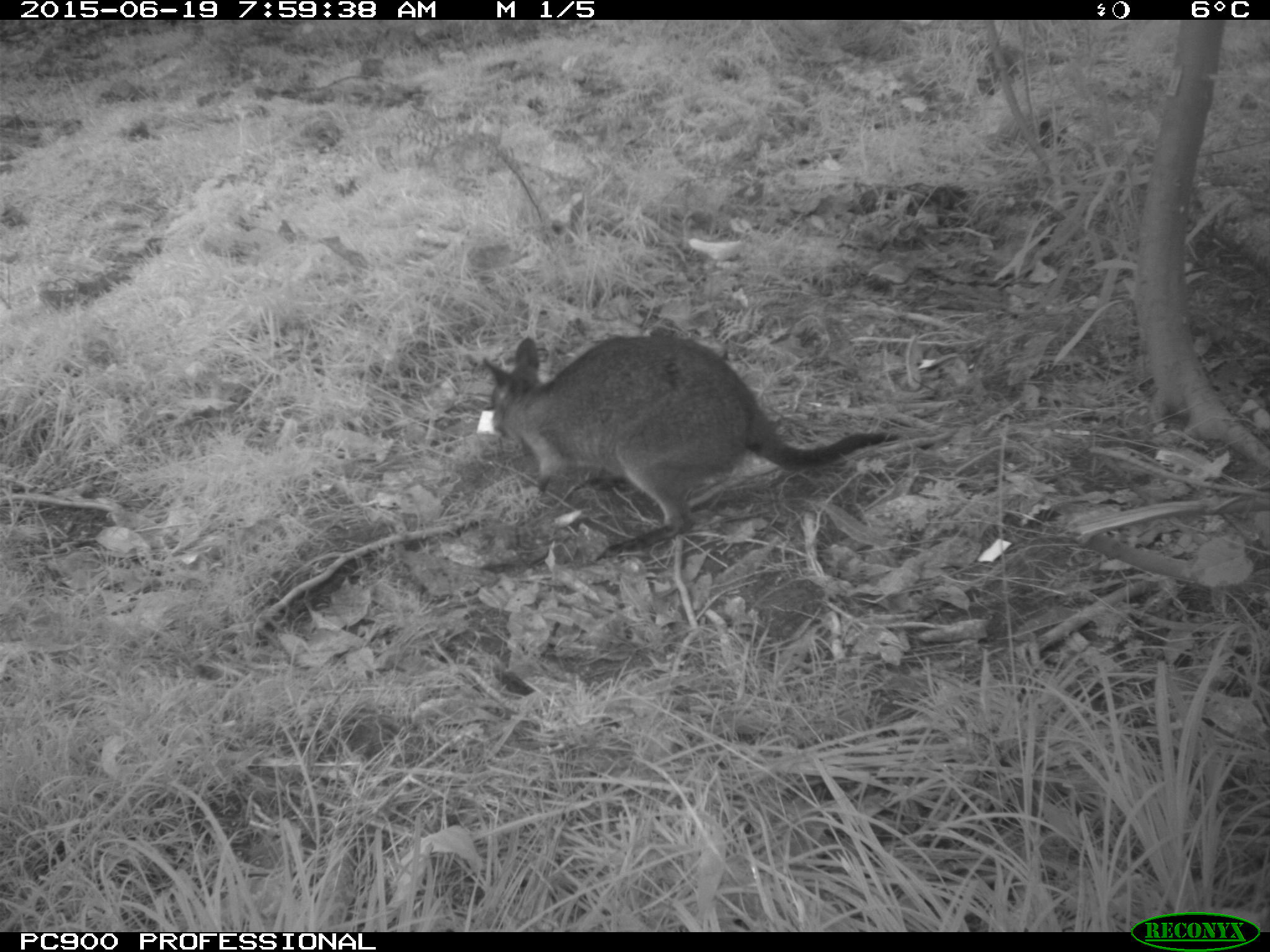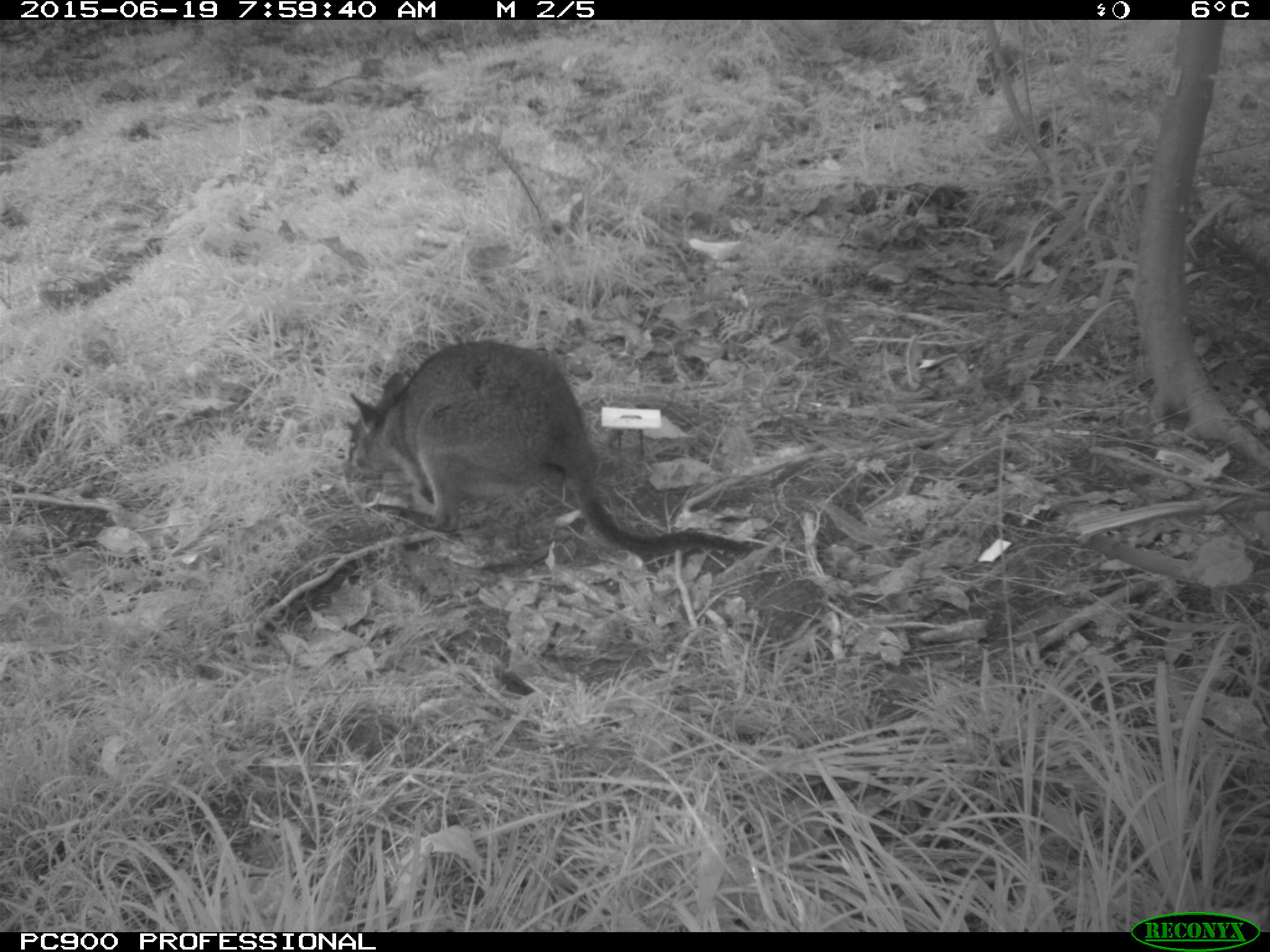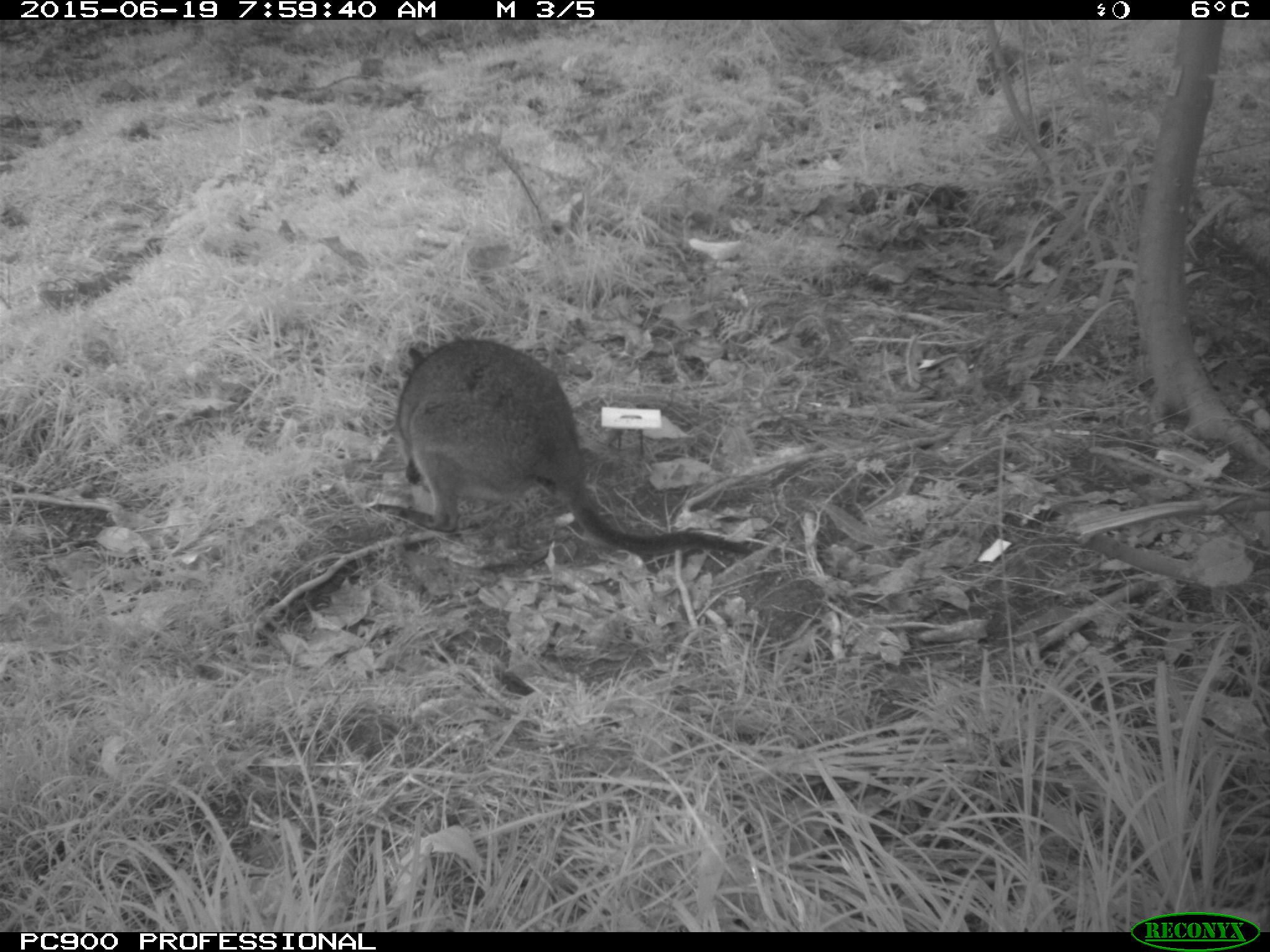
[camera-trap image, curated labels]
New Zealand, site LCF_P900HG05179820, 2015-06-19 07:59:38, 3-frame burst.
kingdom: Animalia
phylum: Chordata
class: Mammalia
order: Diprotodontia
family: Macropodidae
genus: Notamacropus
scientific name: Notamacropus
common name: wallaby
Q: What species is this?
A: Wallaby (Notamacropus).